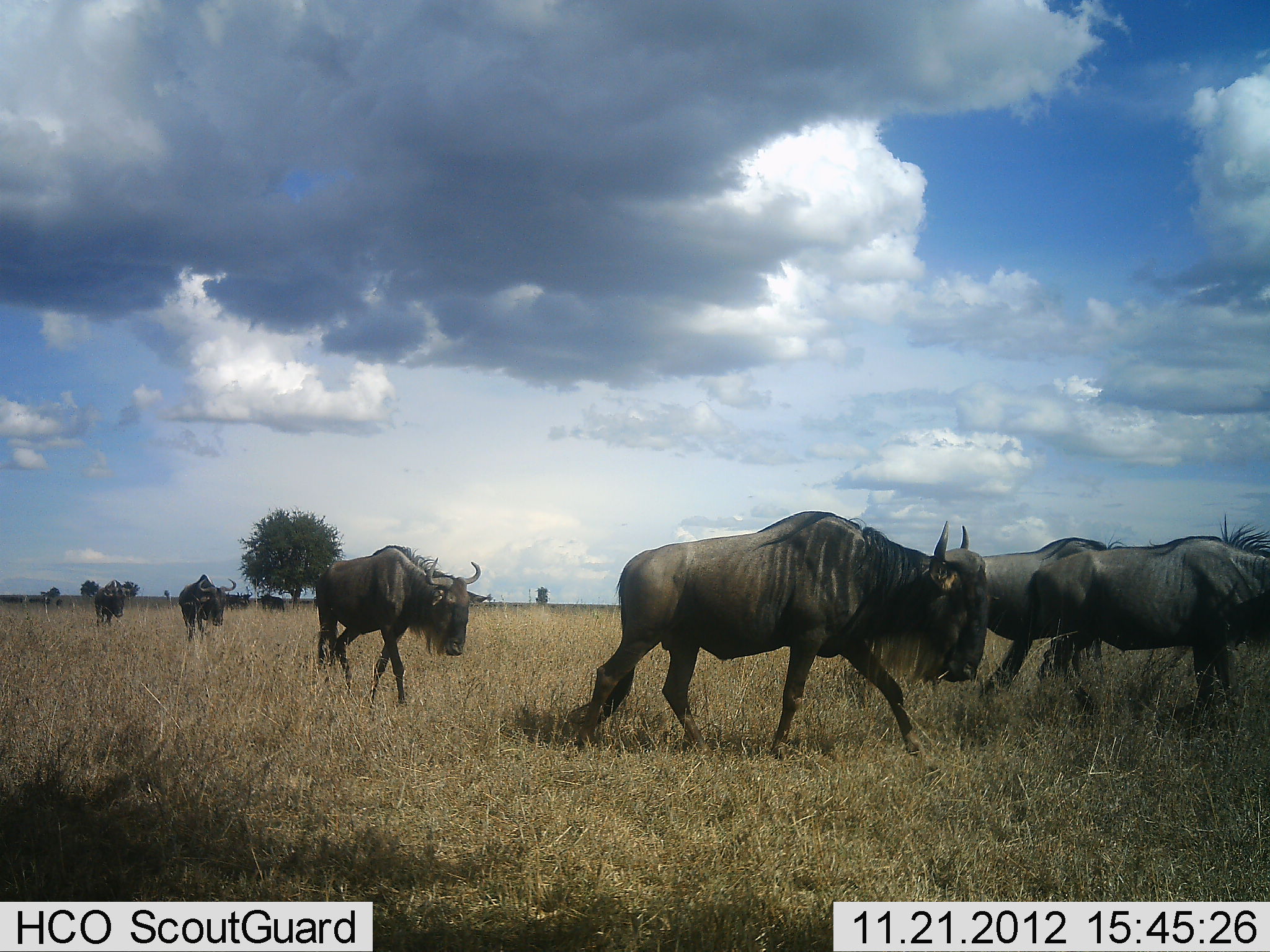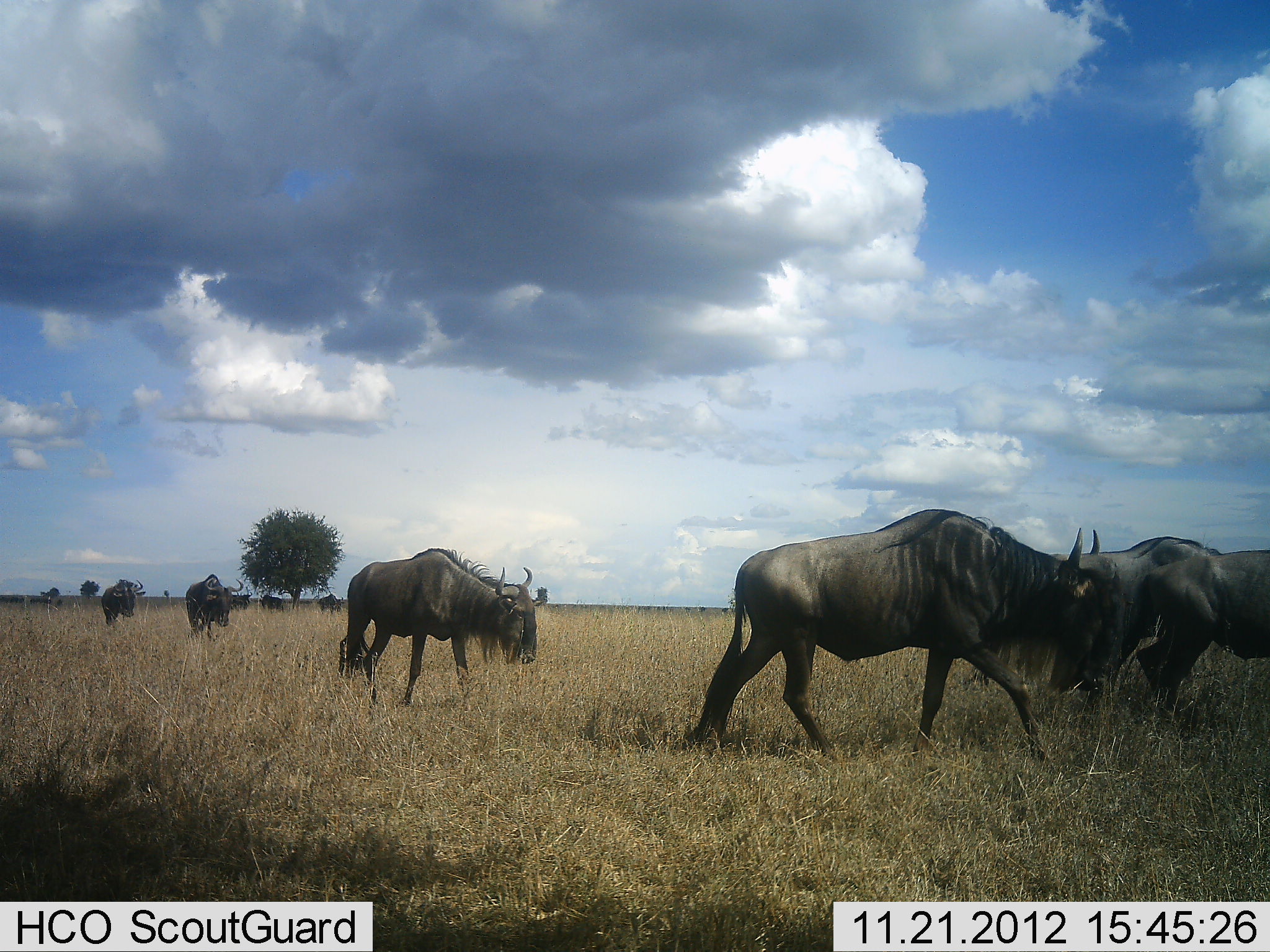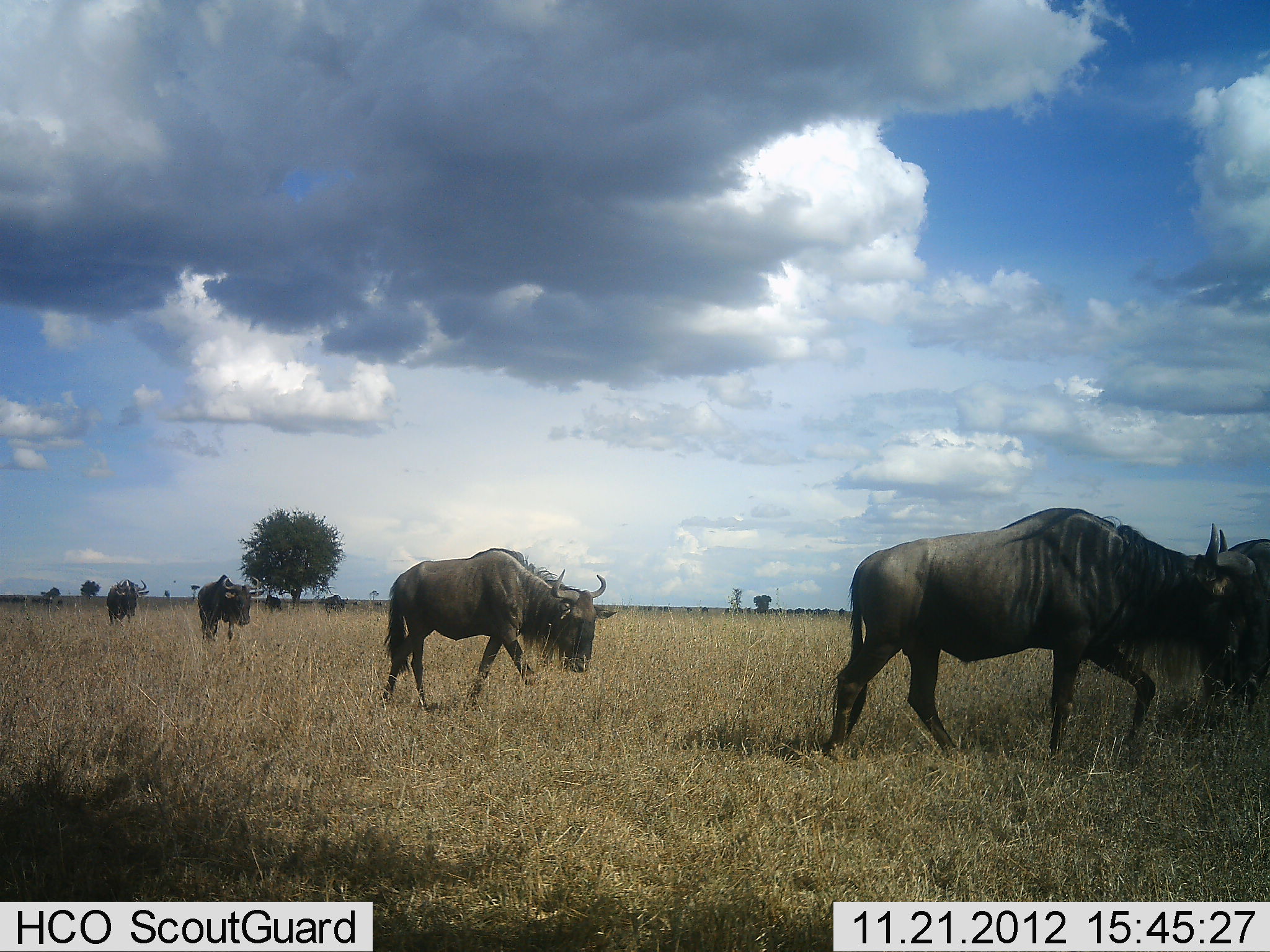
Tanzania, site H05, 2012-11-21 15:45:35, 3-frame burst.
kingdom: Animalia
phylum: Chordata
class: Mammalia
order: Artiodactyla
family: Bovidae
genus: Connochaetes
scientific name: Connochaetes taurinus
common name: blue wildebeest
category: wildebeest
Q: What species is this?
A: Wildebeest (blue wildebeest) (Connochaetes taurinus).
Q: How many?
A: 7.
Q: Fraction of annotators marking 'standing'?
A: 10%.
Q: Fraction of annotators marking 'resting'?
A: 0%.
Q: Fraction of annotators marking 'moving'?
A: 100%.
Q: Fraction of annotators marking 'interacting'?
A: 0%.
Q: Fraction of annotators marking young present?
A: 0%.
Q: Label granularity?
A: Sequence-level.